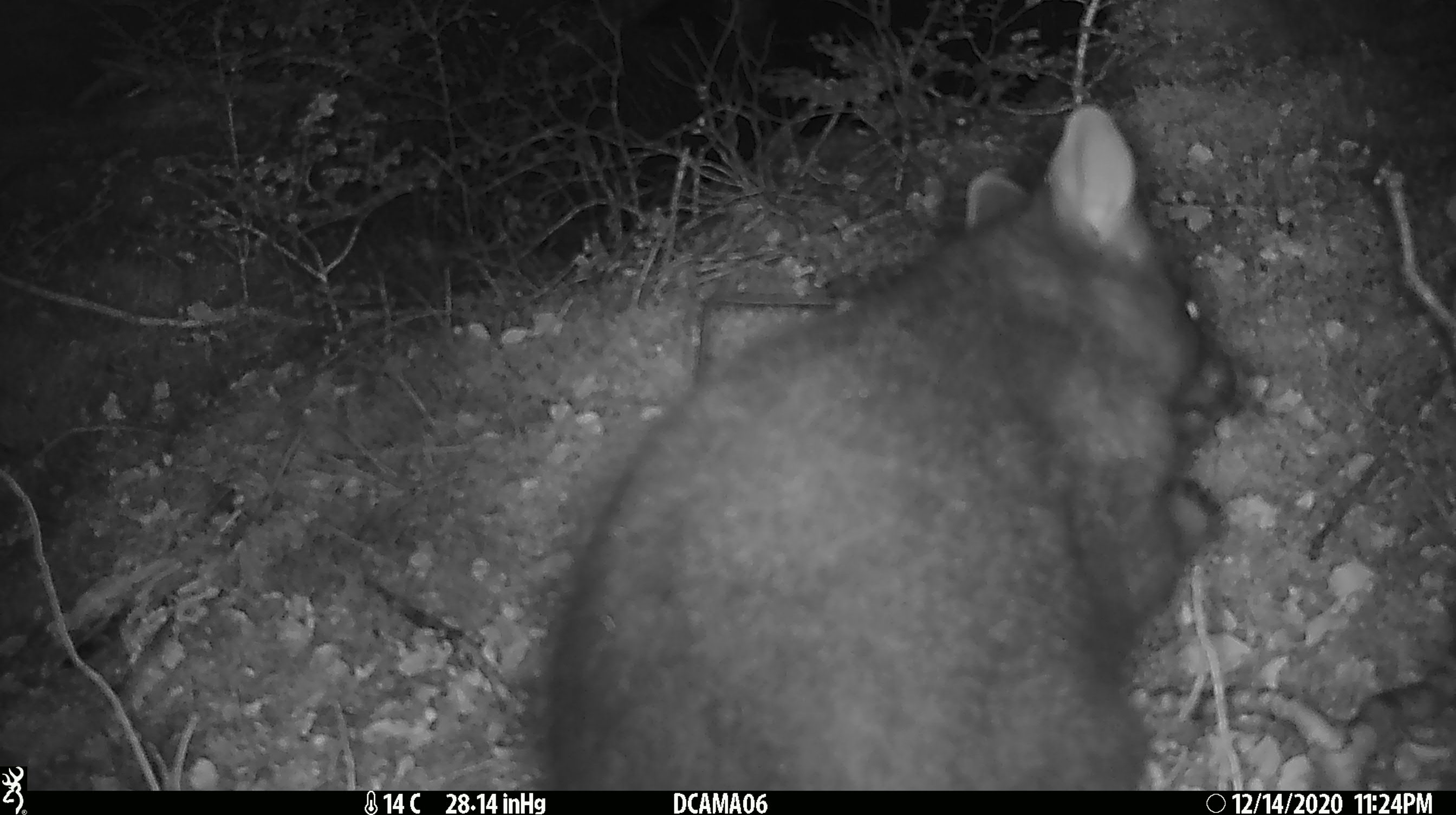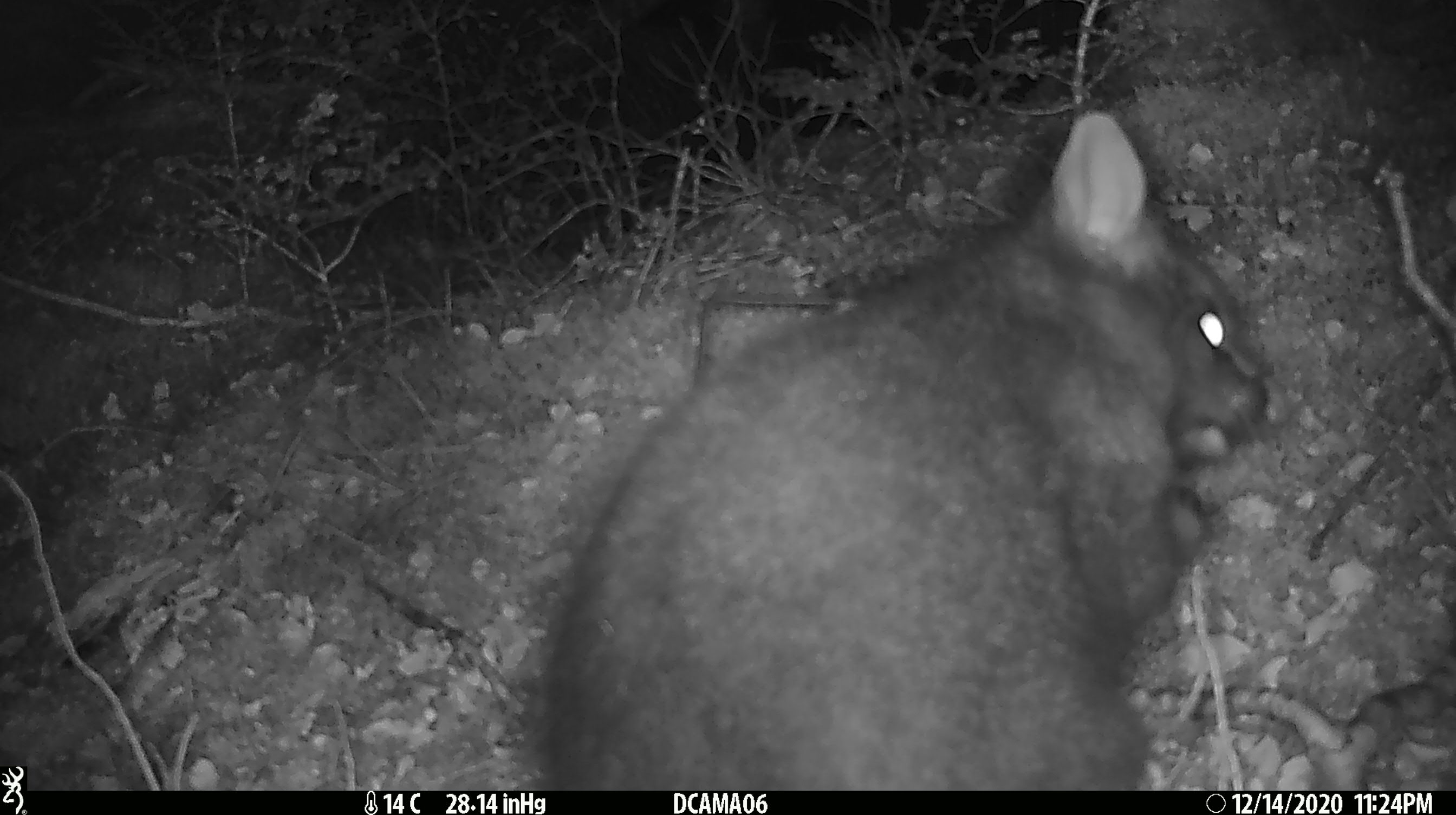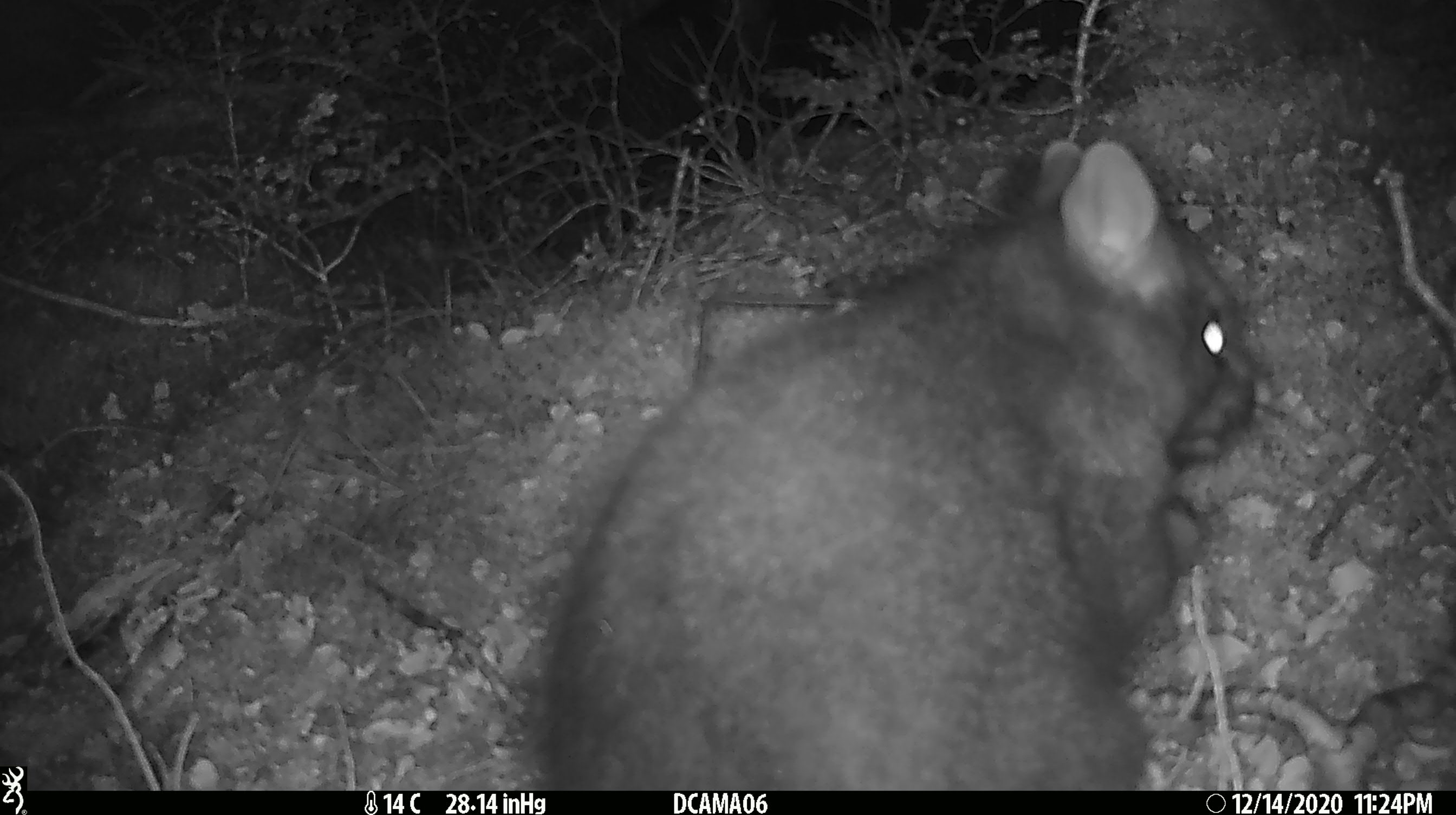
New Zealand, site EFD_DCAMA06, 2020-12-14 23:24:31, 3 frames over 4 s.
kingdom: Animalia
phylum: Chordata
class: Mammalia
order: Diprotodontia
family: Phalangeridae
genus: Trichosurus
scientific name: Trichosurus vulpecula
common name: common brushtail possum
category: possum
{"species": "possum (common brushtail possum) (Trichosurus vulpecula)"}